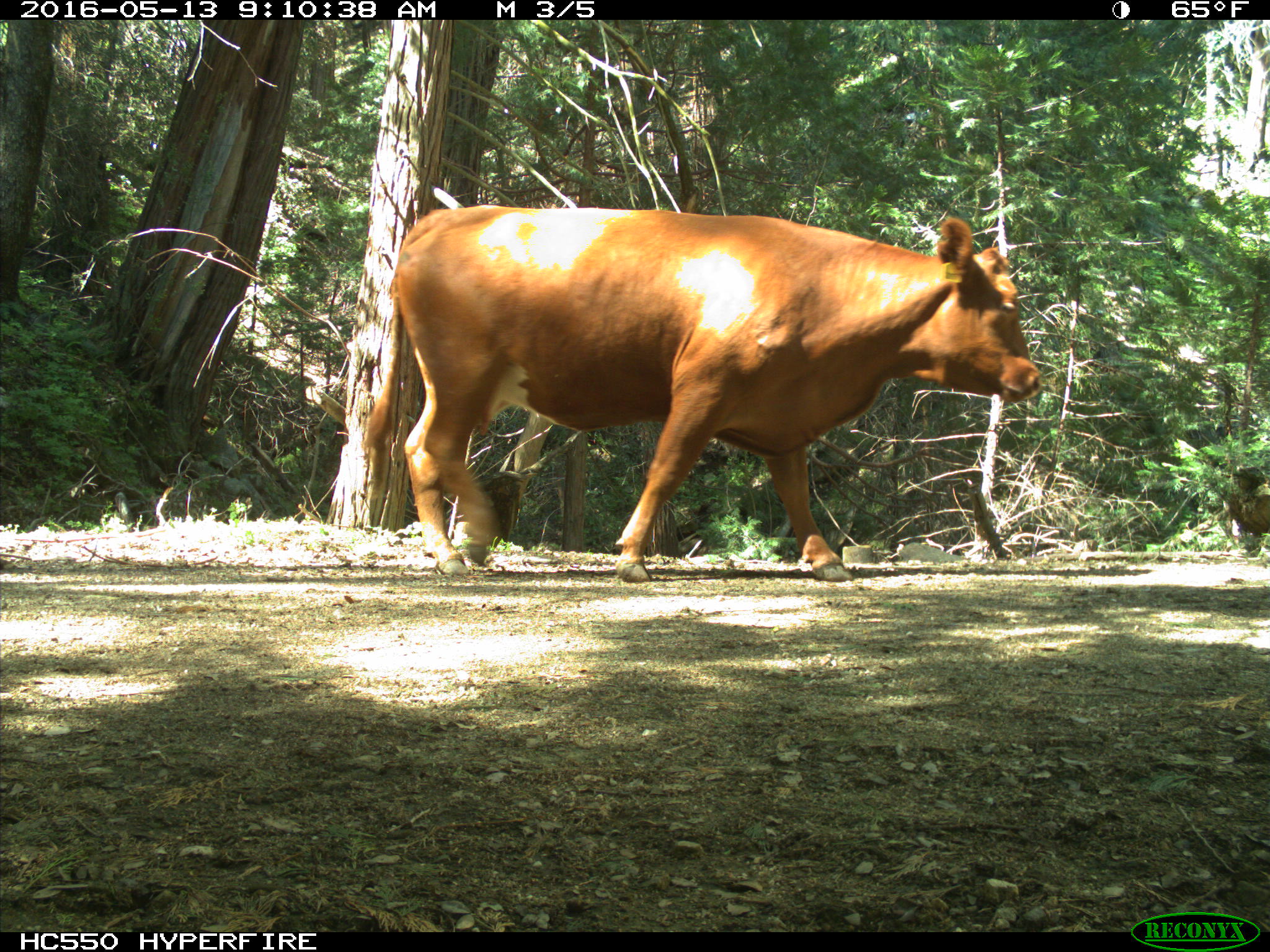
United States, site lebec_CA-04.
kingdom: Animalia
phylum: Chordata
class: Mammalia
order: Artiodactyla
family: Bovidae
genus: Bos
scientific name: Bos taurus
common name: domestic cow